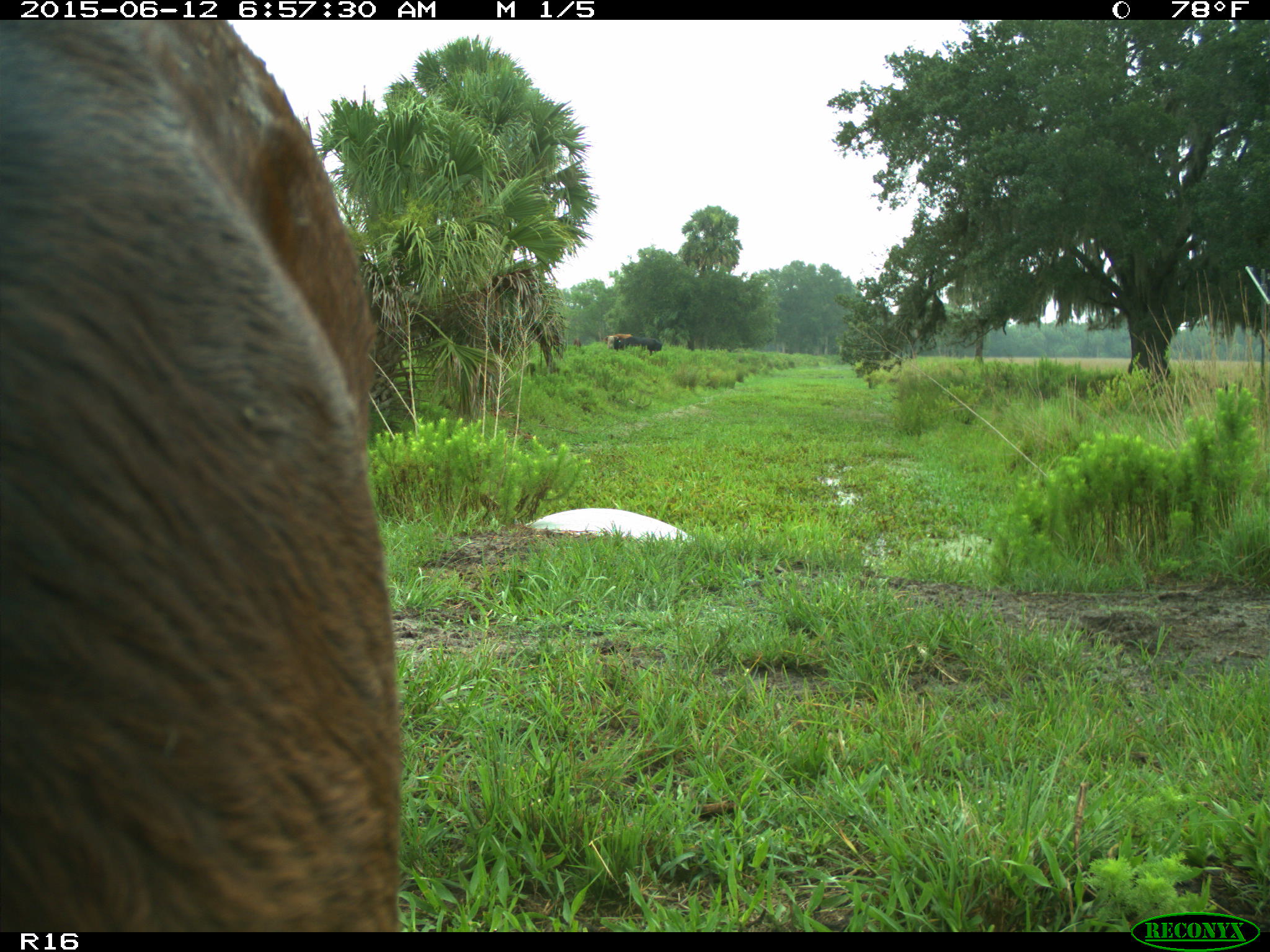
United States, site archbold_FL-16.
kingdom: Animalia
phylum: Chordata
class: Mammalia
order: Artiodactyla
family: Bovidae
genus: Bos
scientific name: Bos taurus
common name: domestic cow